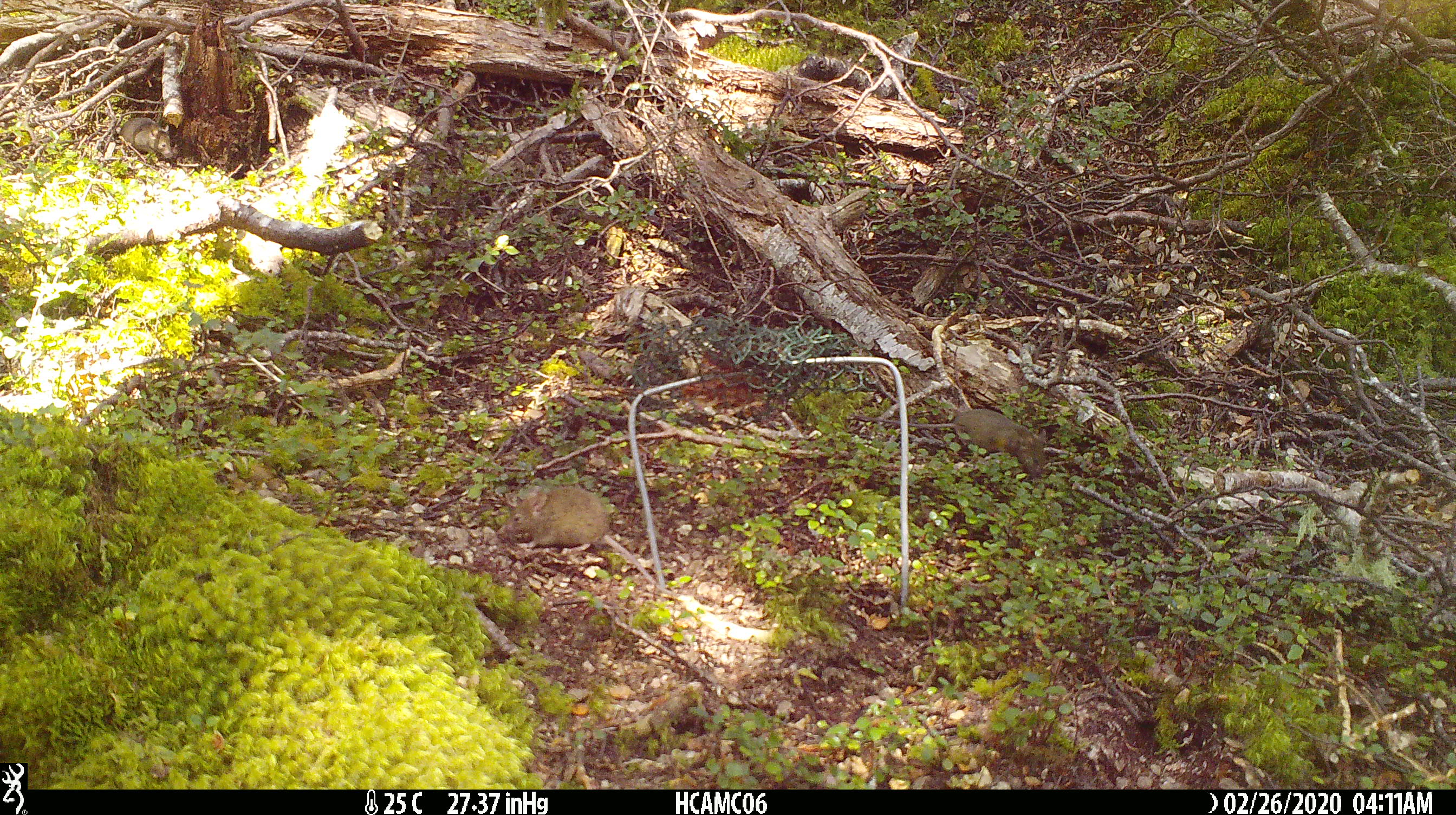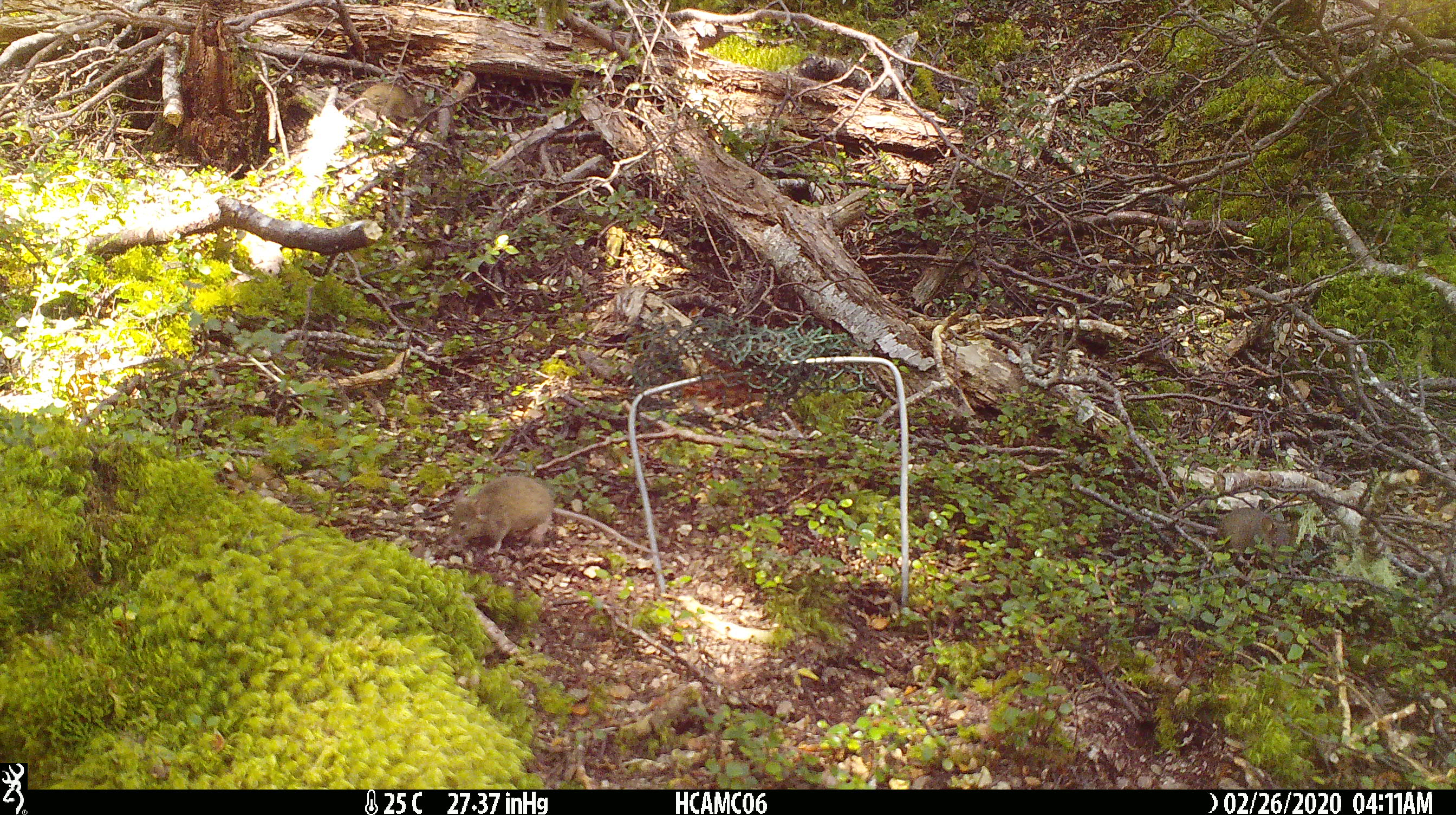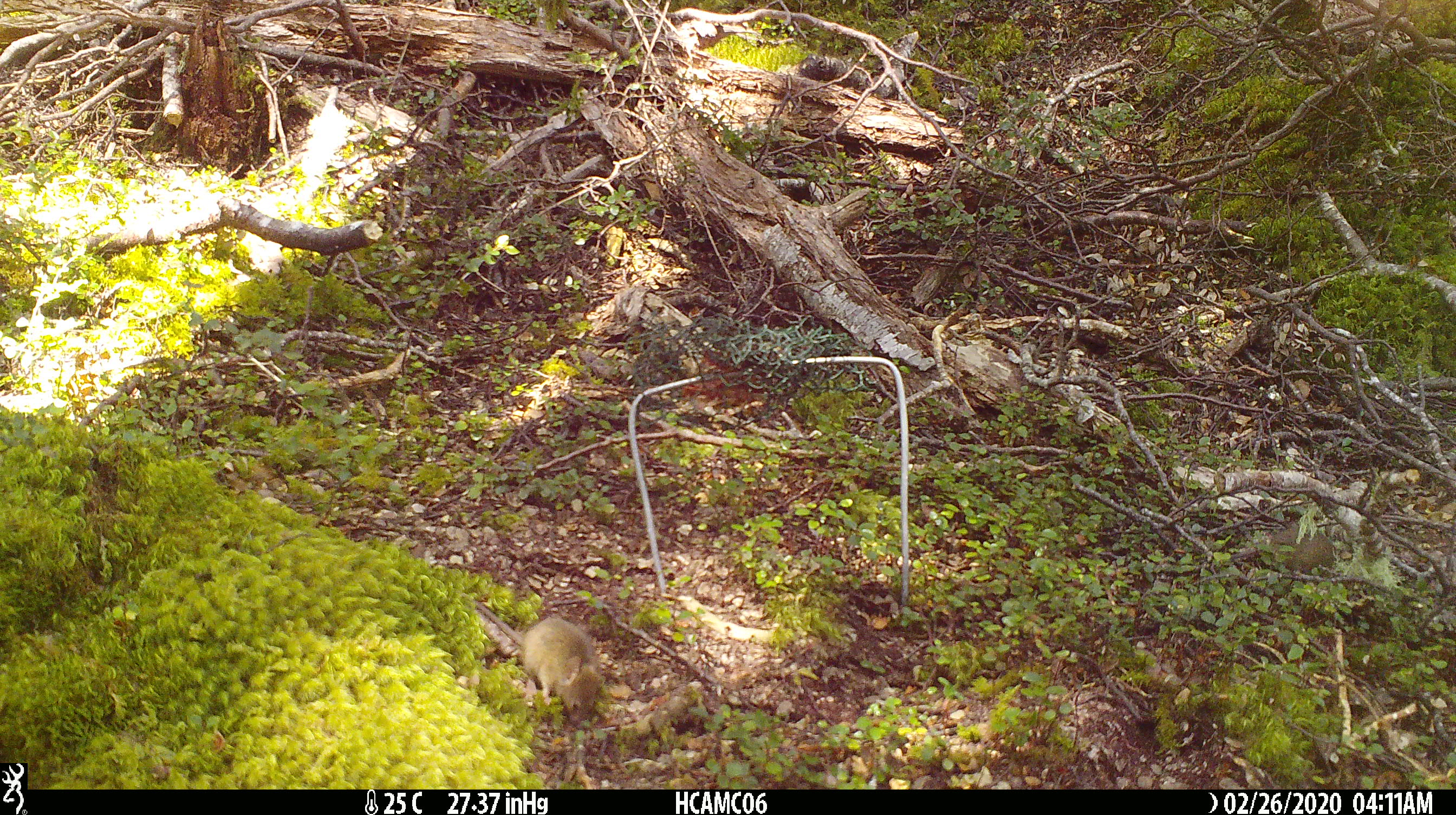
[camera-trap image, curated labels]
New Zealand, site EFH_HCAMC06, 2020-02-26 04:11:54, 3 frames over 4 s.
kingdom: Animalia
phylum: Chordata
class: Mammalia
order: Rodentia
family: Muridae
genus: Mus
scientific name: Mus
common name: mouse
Mouse (Mus).